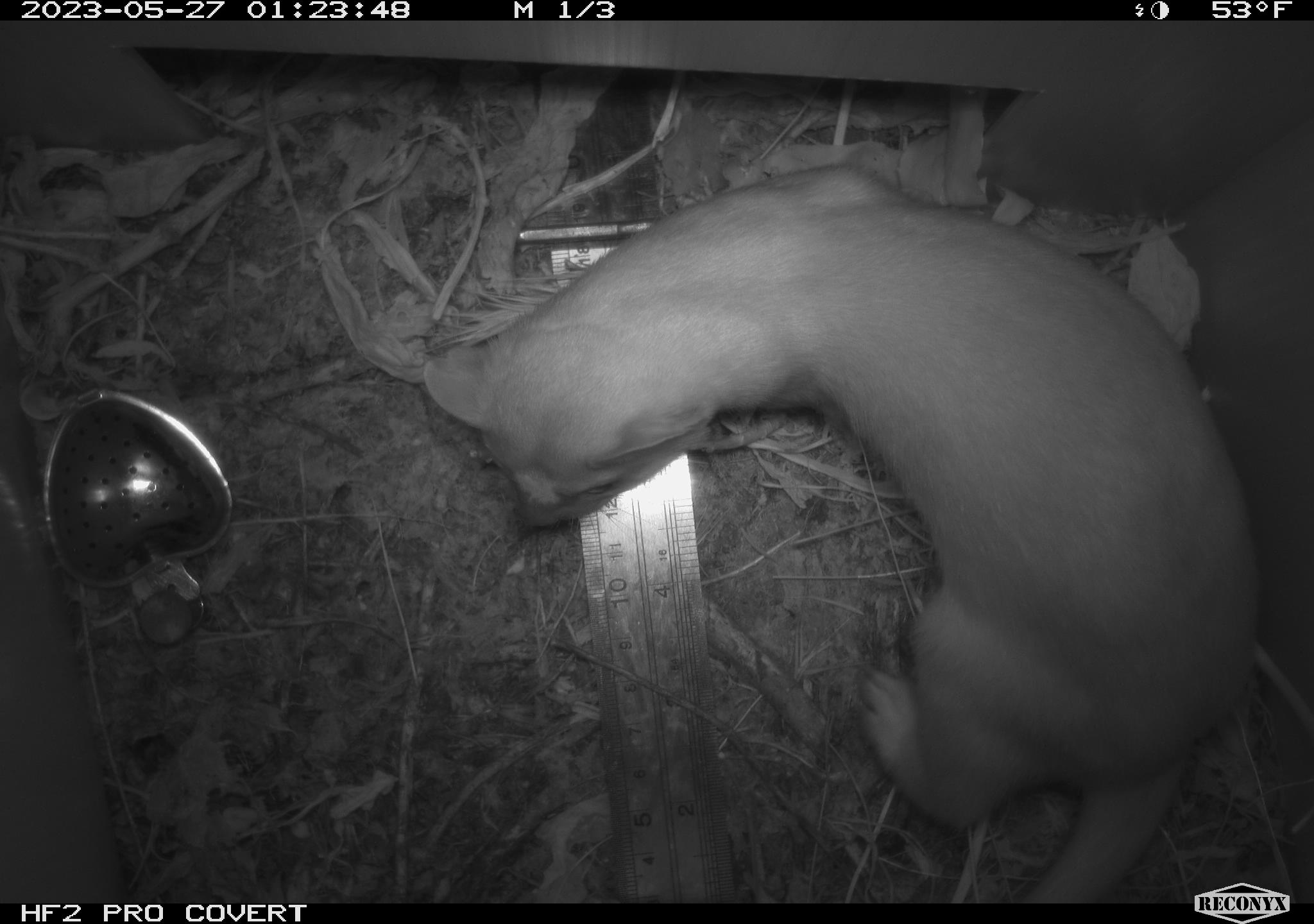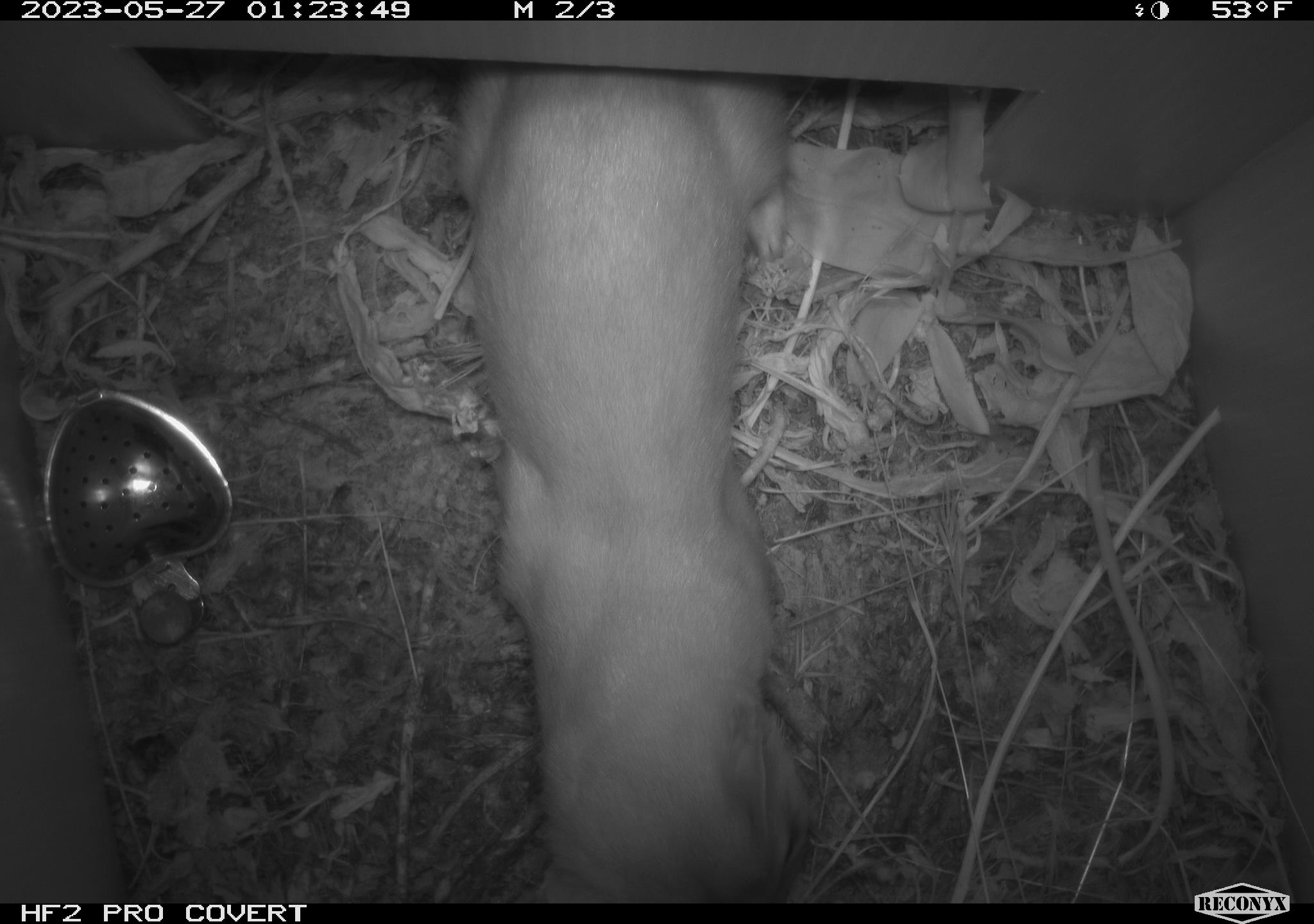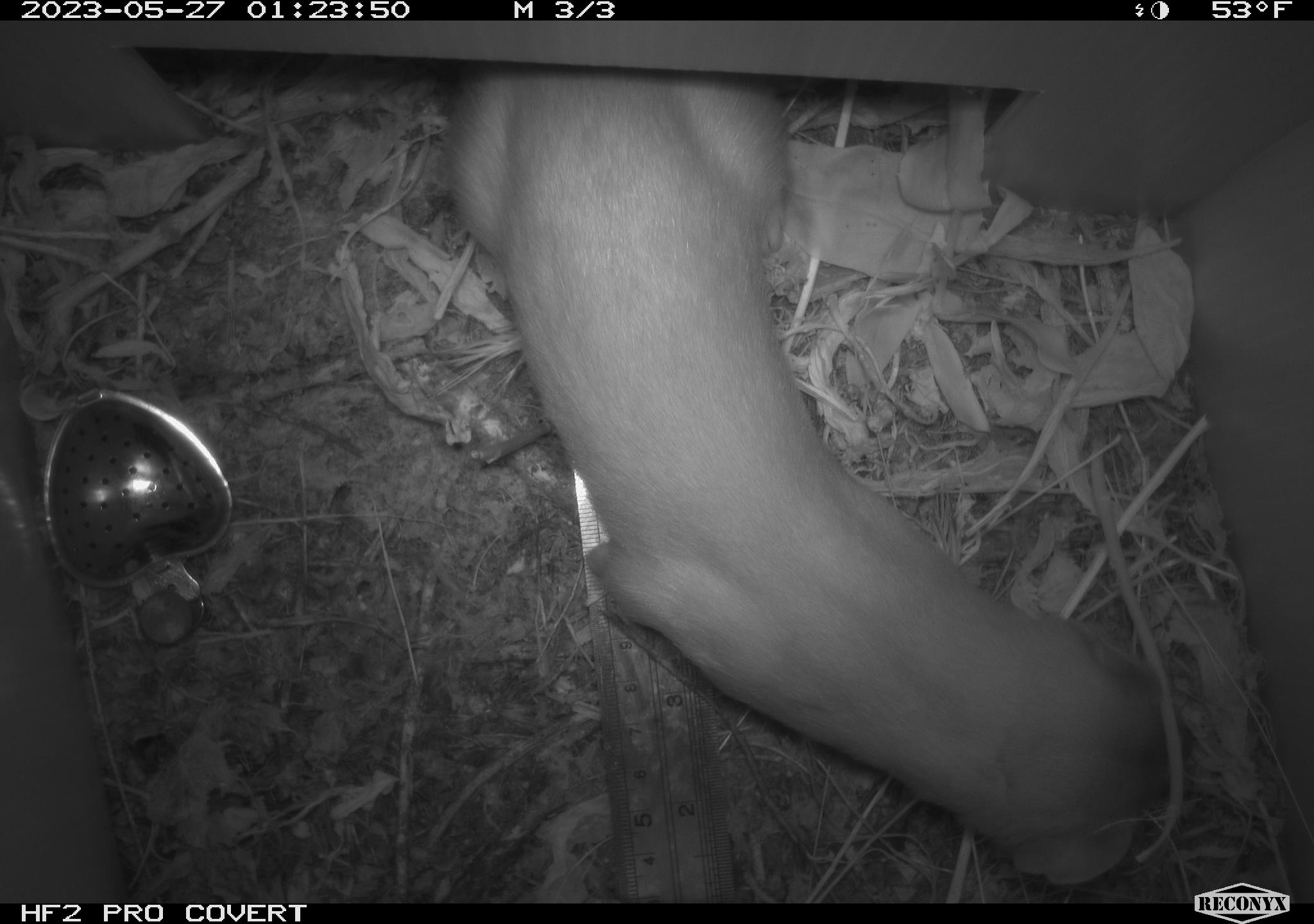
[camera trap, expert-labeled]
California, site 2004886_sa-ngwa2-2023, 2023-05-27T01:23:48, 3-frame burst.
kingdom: Animalia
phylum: Chordata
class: Mammalia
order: Carnivora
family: Mustelidae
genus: Neogale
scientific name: Neogale frenata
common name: long-tailed weasel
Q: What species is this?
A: Long-tailed weasel (Neogale frenata).